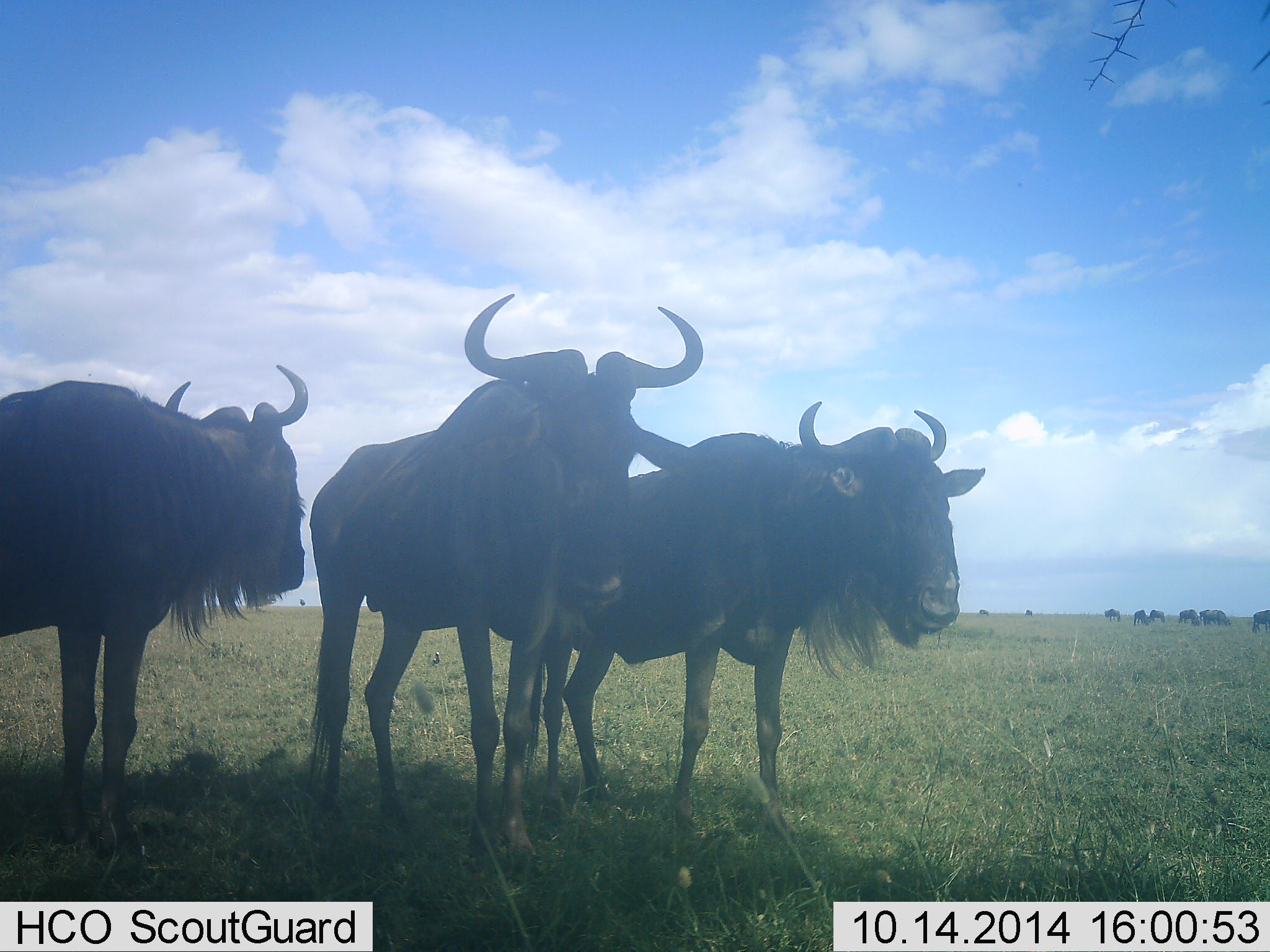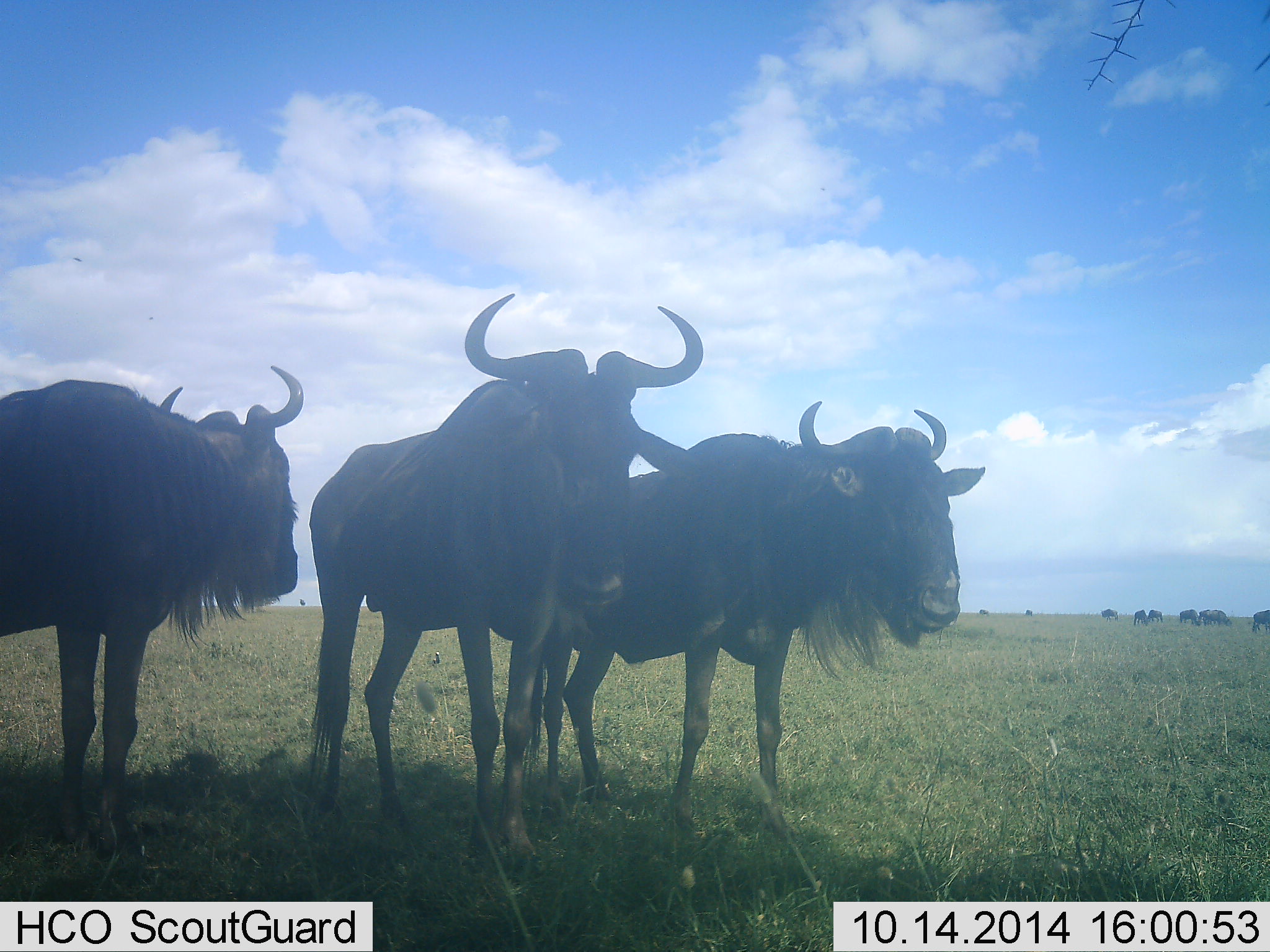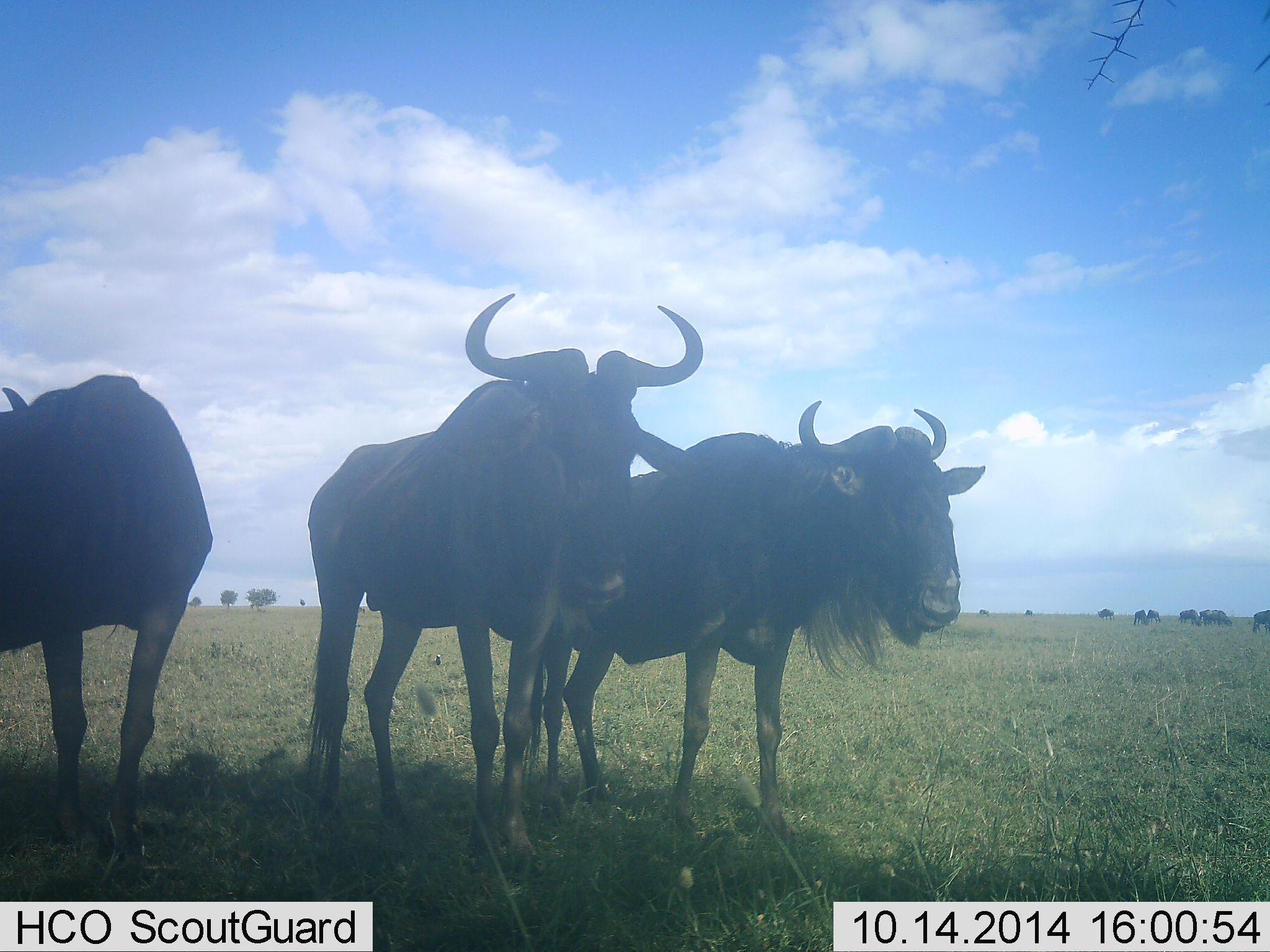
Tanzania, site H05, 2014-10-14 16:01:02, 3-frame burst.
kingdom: Animalia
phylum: Chordata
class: Mammalia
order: Artiodactyla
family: Bovidae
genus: Connochaetes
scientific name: Connochaetes taurinus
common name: blue wildebeest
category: wildebeest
Wildebeest (blue wildebeest) (Connochaetes taurinus), count 10. Behavior (volunteer vote fractions): standing 100%, resting 0%, moving 60%, interacting 10%. Young present (vote fraction): 0%. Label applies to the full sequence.